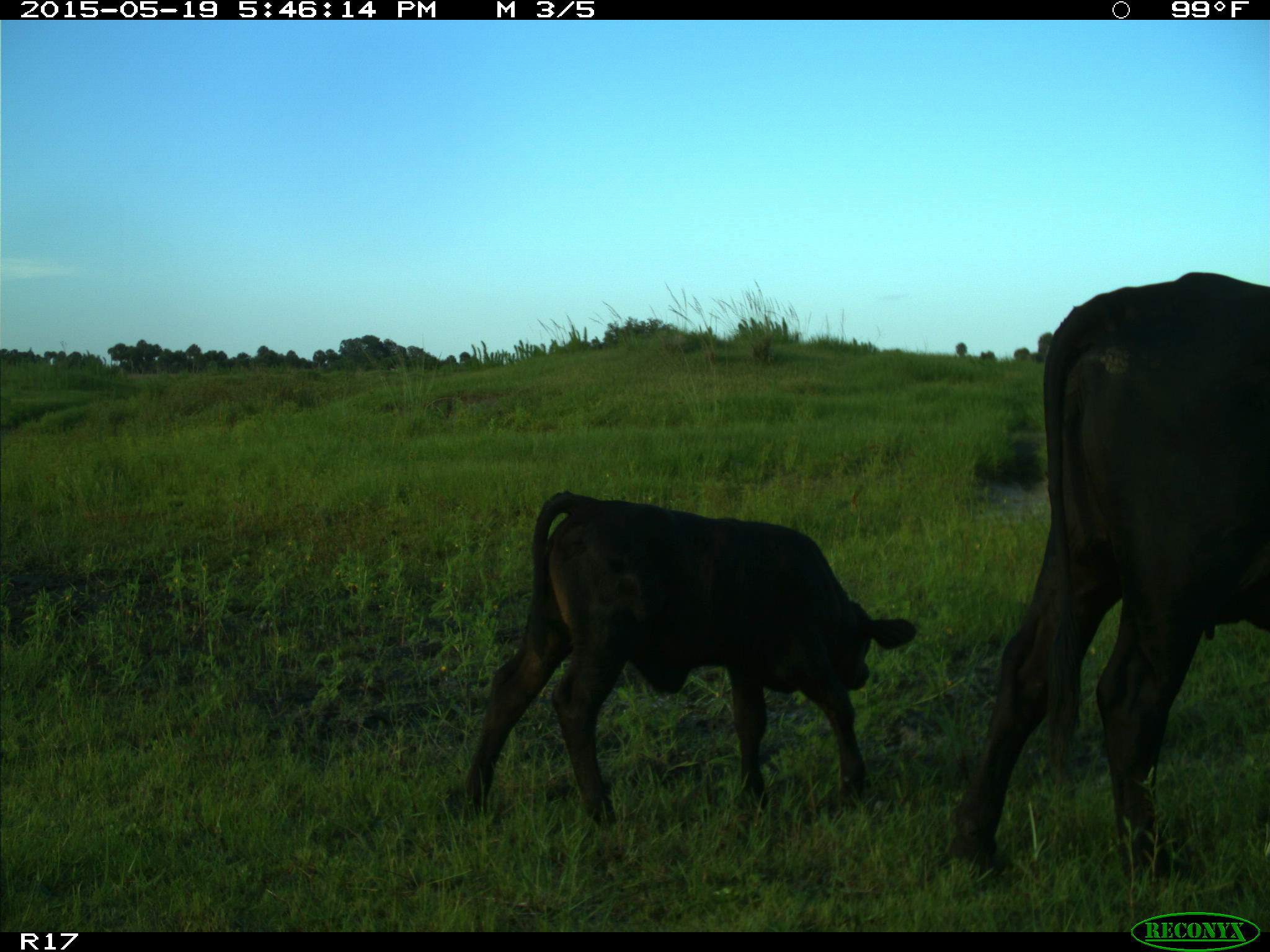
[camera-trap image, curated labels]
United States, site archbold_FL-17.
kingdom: Animalia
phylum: Chordata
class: Mammalia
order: Artiodactyla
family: Bovidae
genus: Bos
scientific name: Bos taurus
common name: domestic cow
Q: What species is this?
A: Bos taurus (domestic cow).